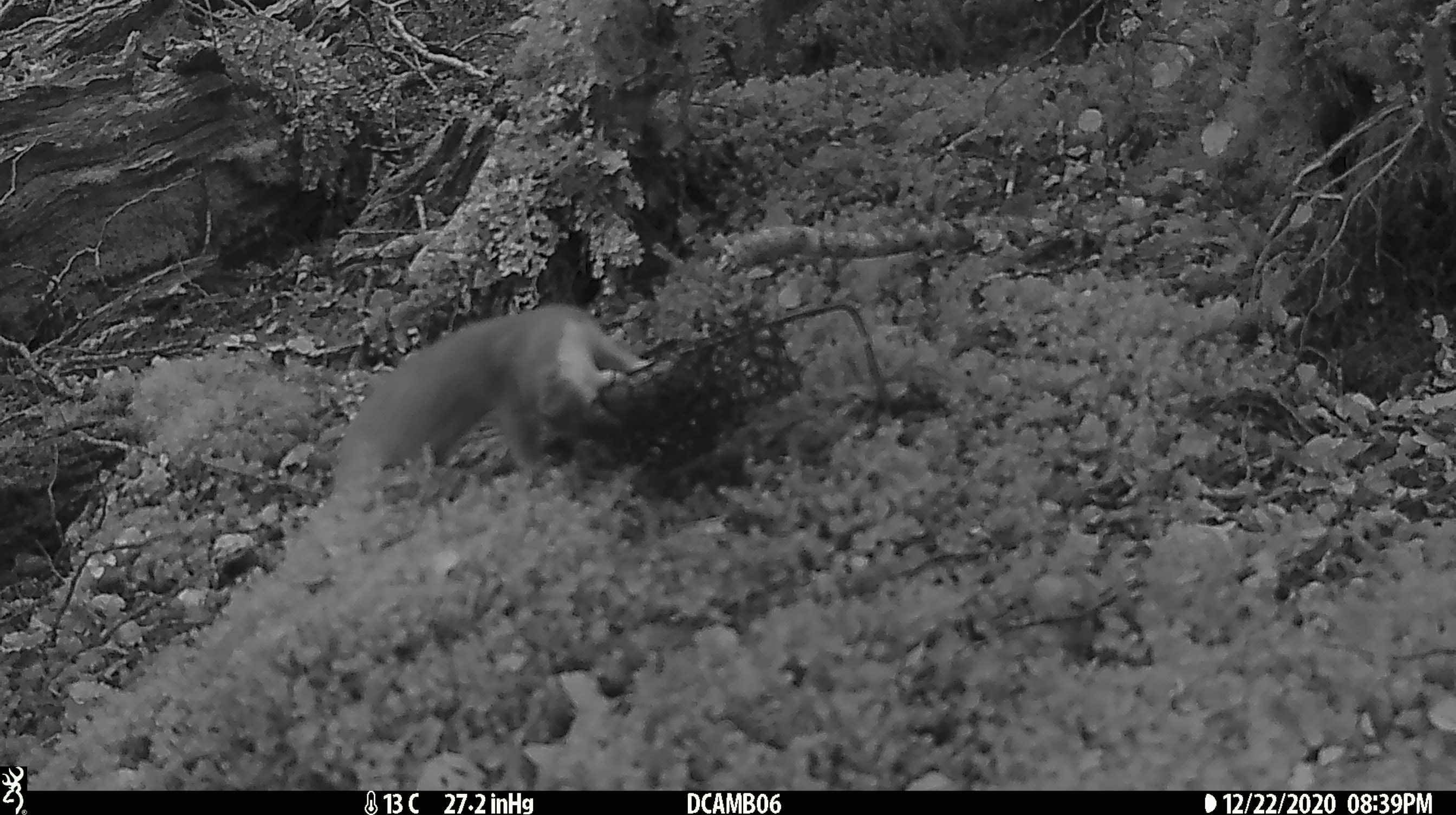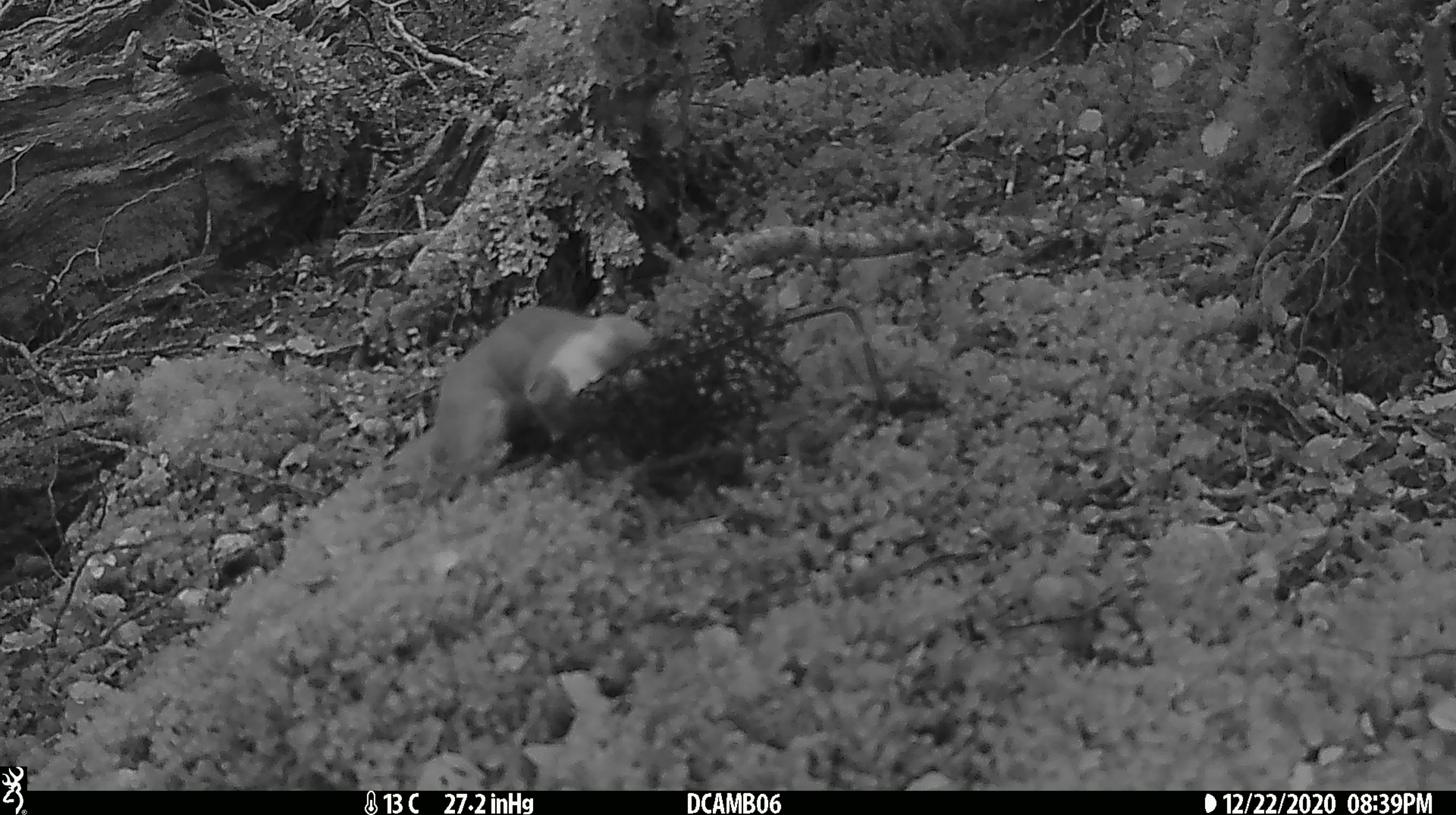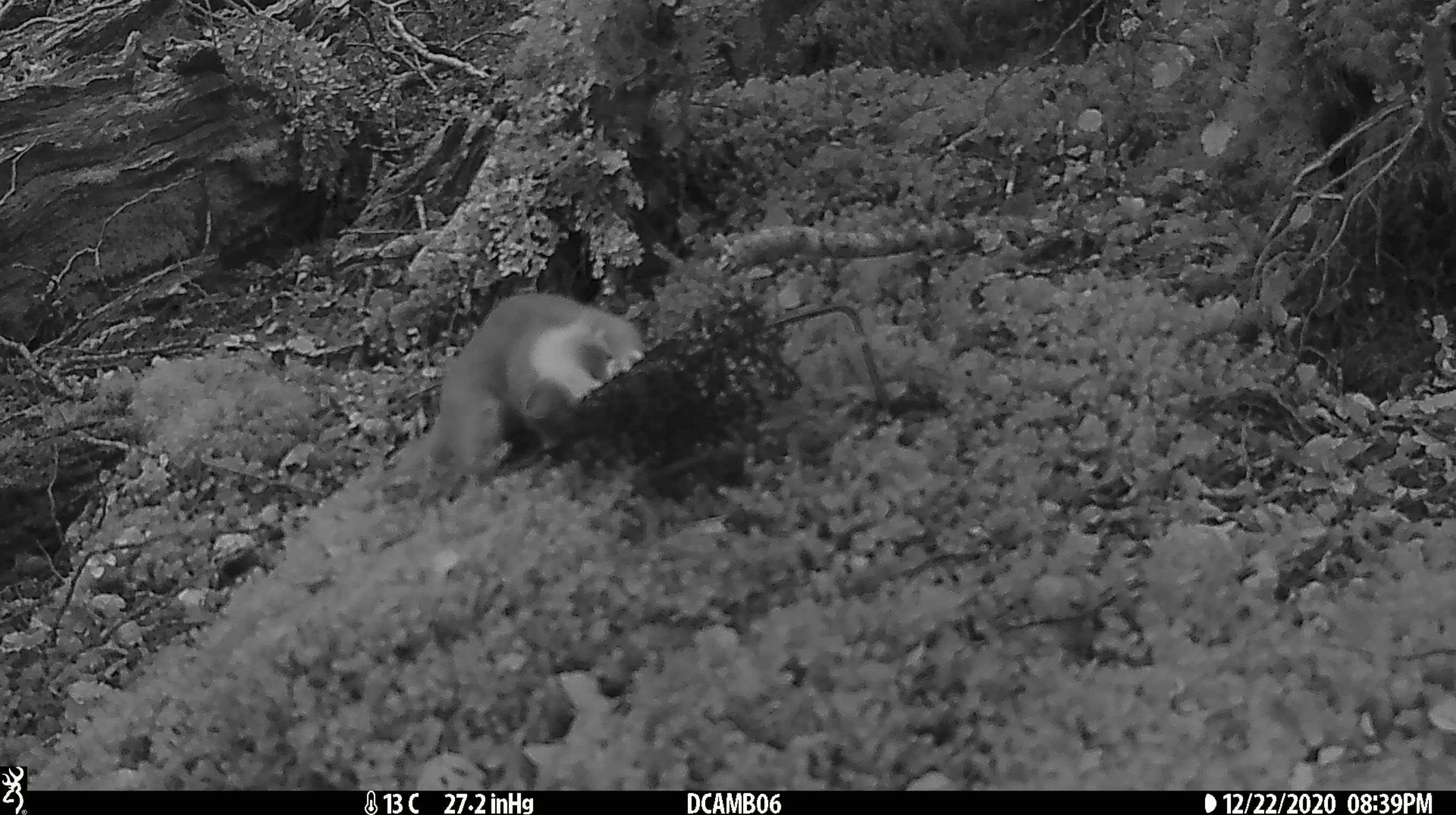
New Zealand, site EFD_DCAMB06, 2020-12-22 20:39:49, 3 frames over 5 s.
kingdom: Animalia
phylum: Chordata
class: Mammalia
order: Carnivora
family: Mustelidae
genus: Mustela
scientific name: Mustela erminea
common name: stoat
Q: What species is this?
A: Stoat (Mustela erminea).